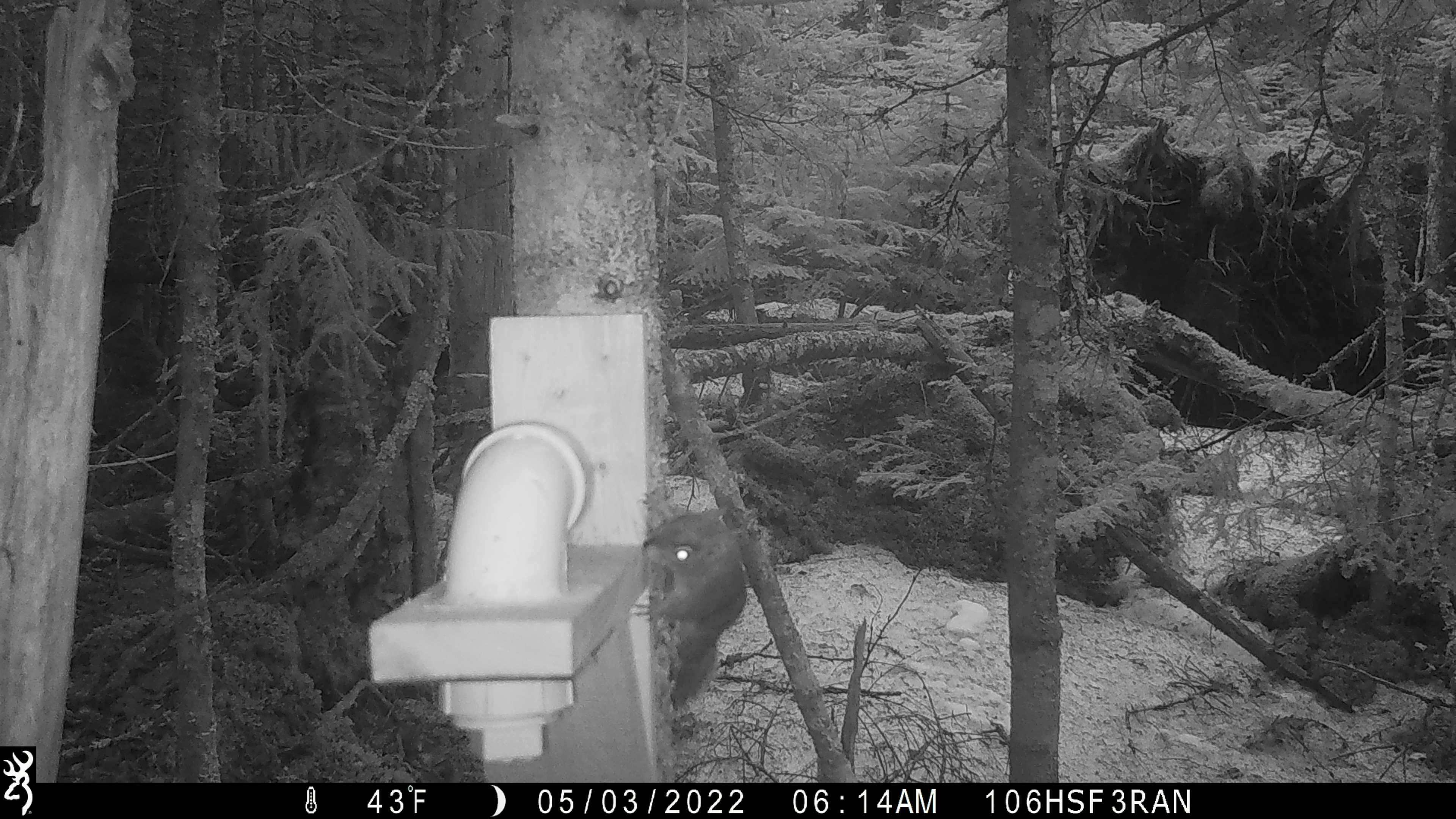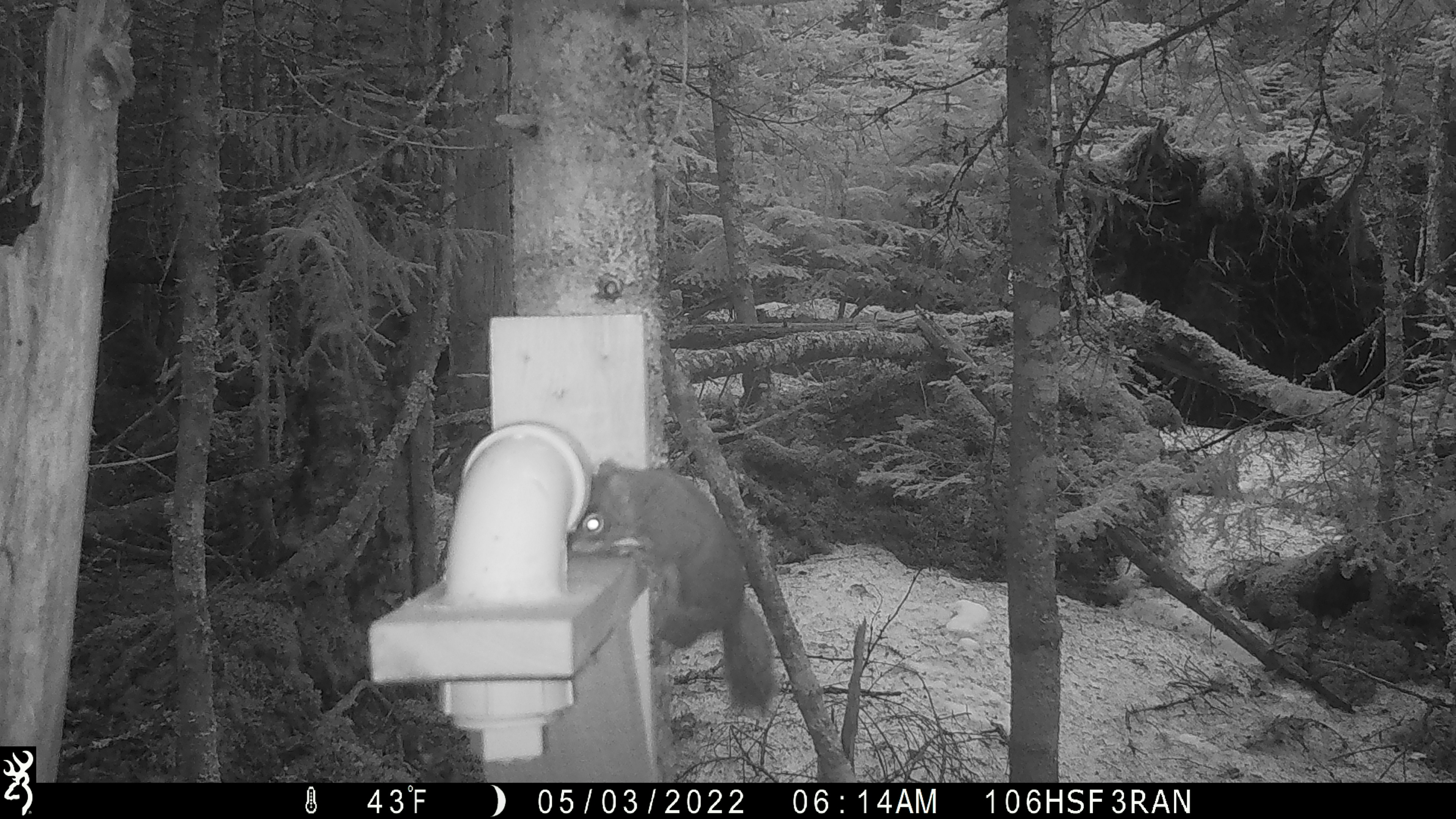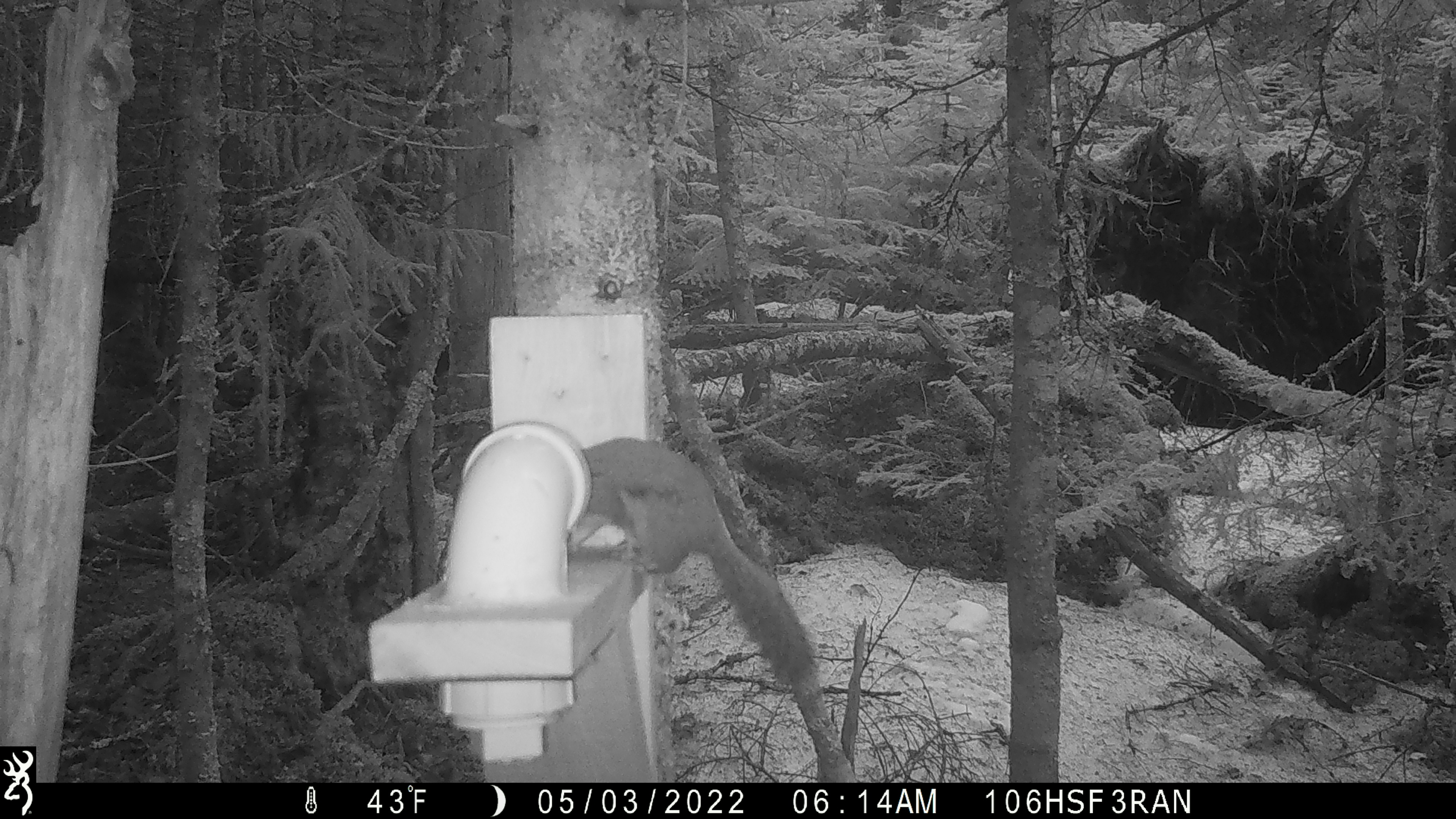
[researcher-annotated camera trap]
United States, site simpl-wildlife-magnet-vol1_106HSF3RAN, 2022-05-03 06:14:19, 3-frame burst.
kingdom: Animalia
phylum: Chordata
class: Mammalia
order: Rodentia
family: Sciuridae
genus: Tamiasciurus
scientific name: Tamiasciurus hudsonicus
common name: red squirrel